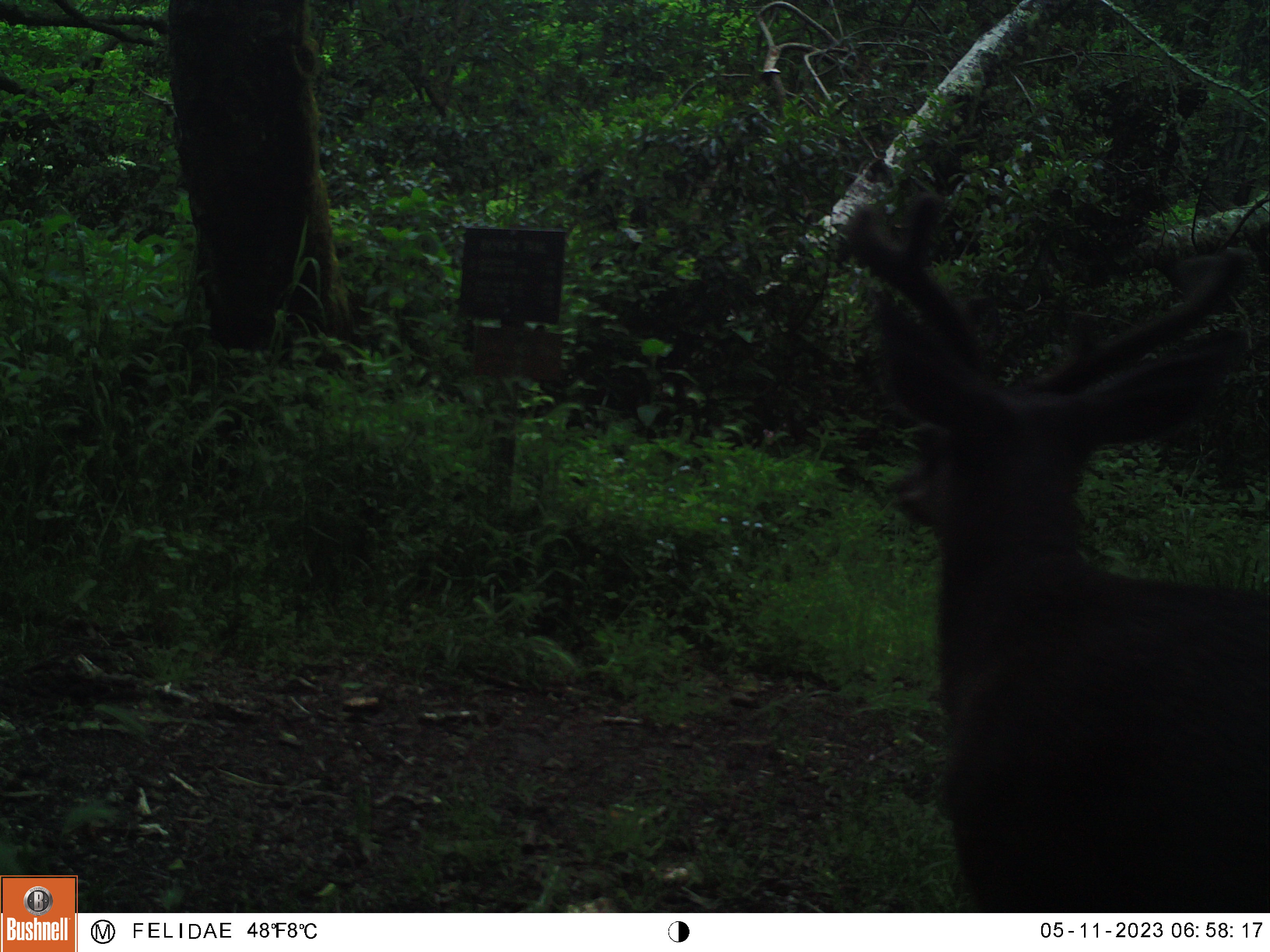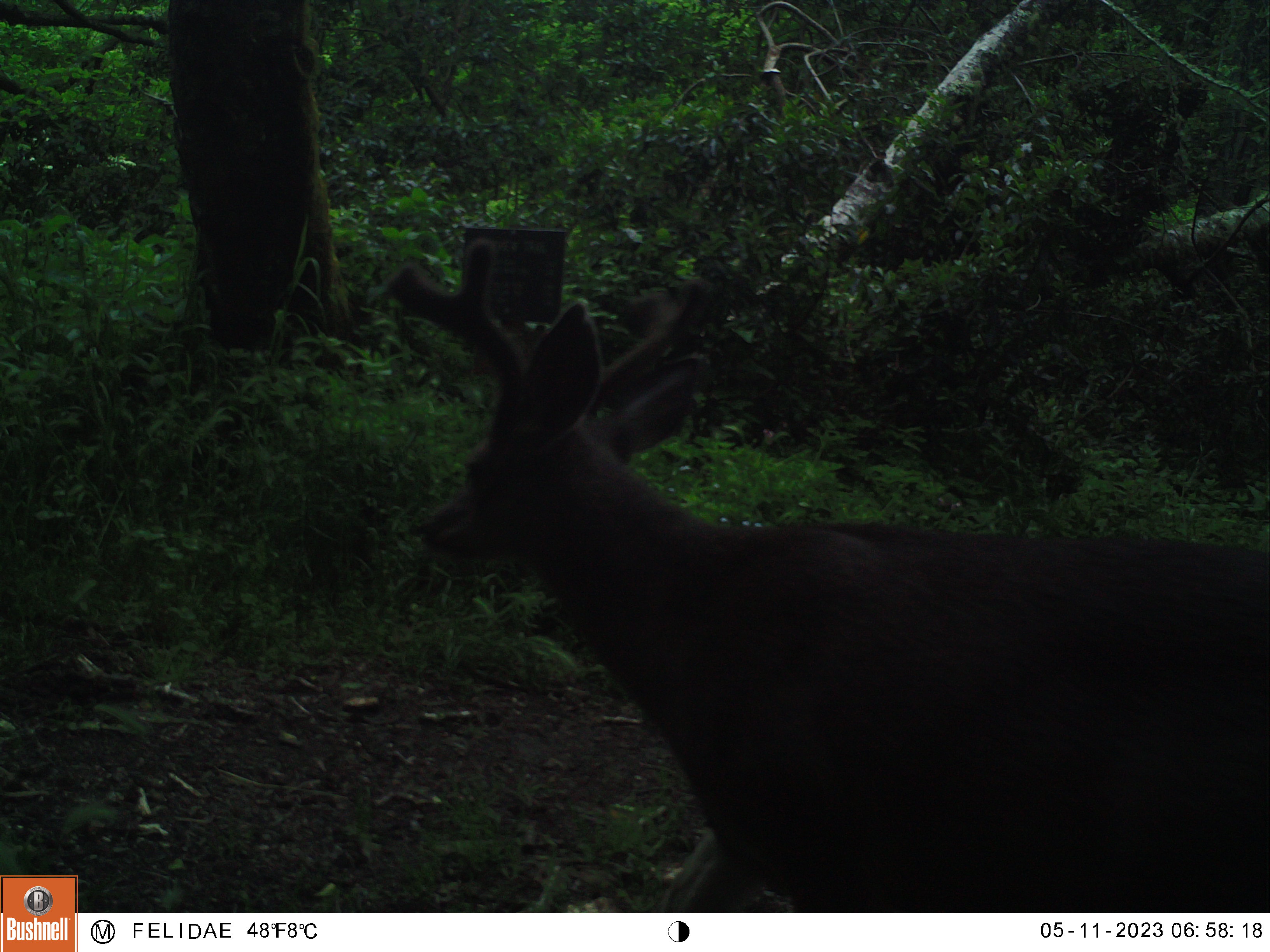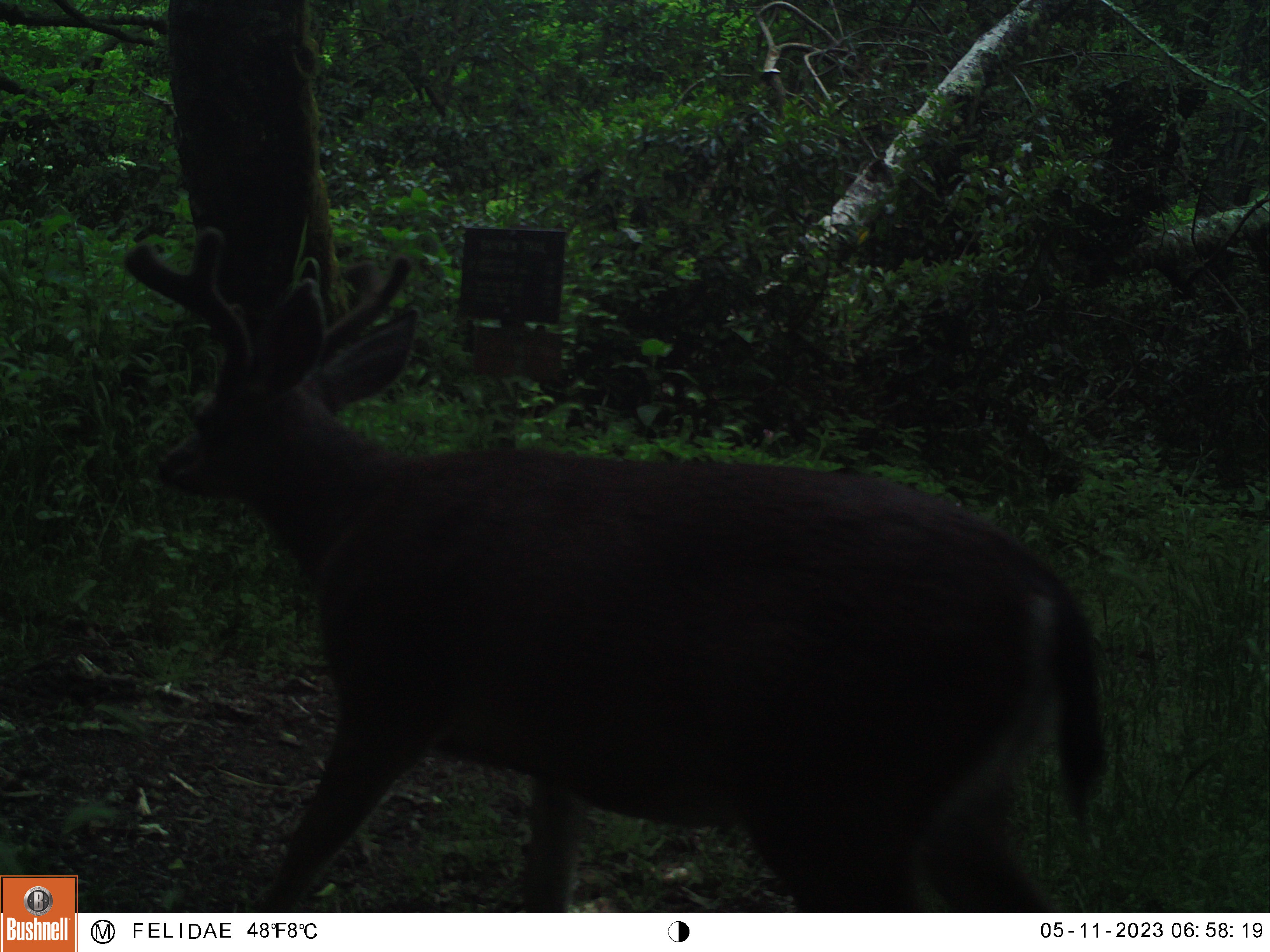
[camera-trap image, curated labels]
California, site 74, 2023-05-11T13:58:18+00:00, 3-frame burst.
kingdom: Animalia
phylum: Chordata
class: Mammalia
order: Artiodactyla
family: Cervidae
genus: Odocoileus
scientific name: Odocoileus hemionus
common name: mule deer